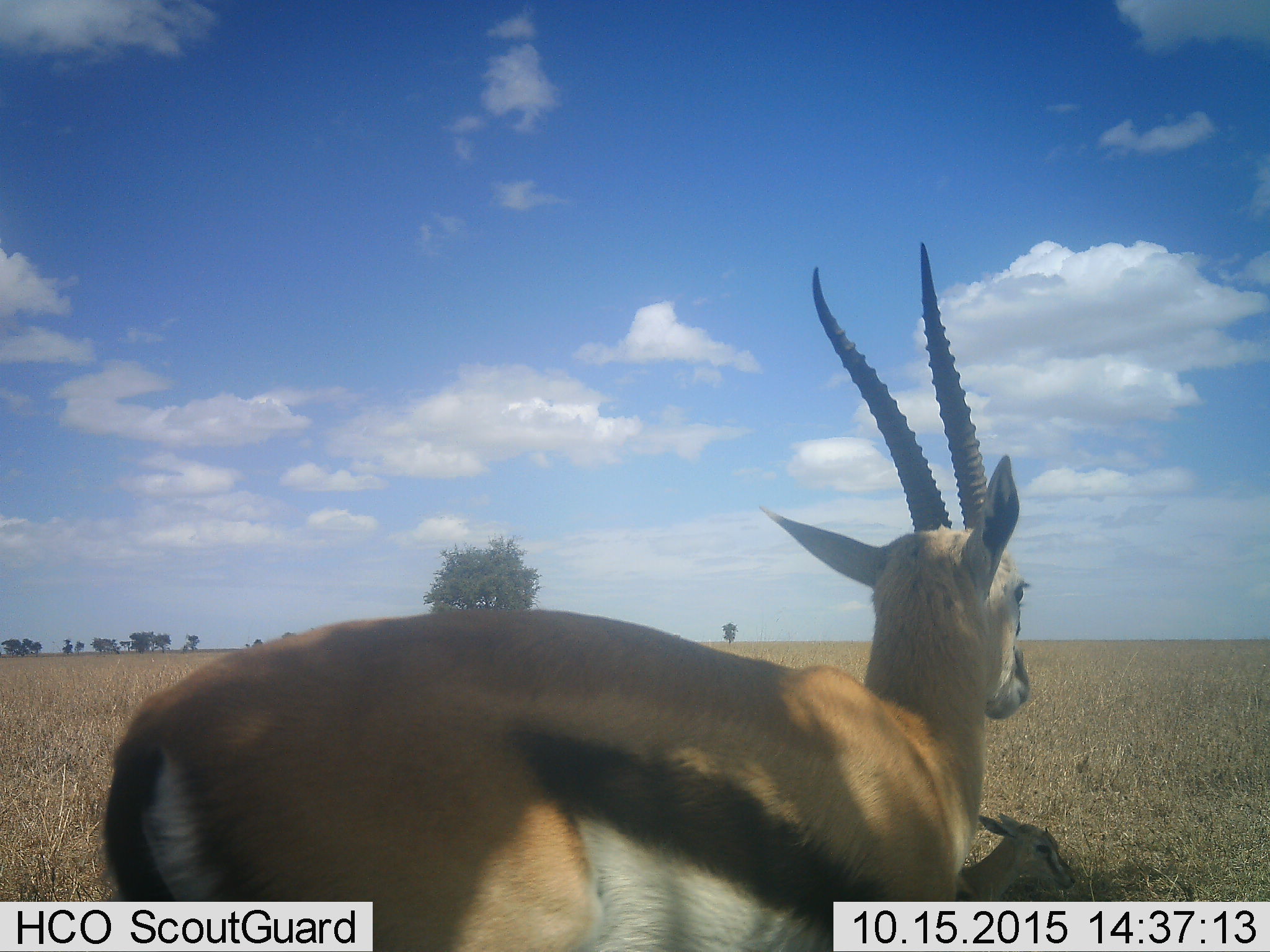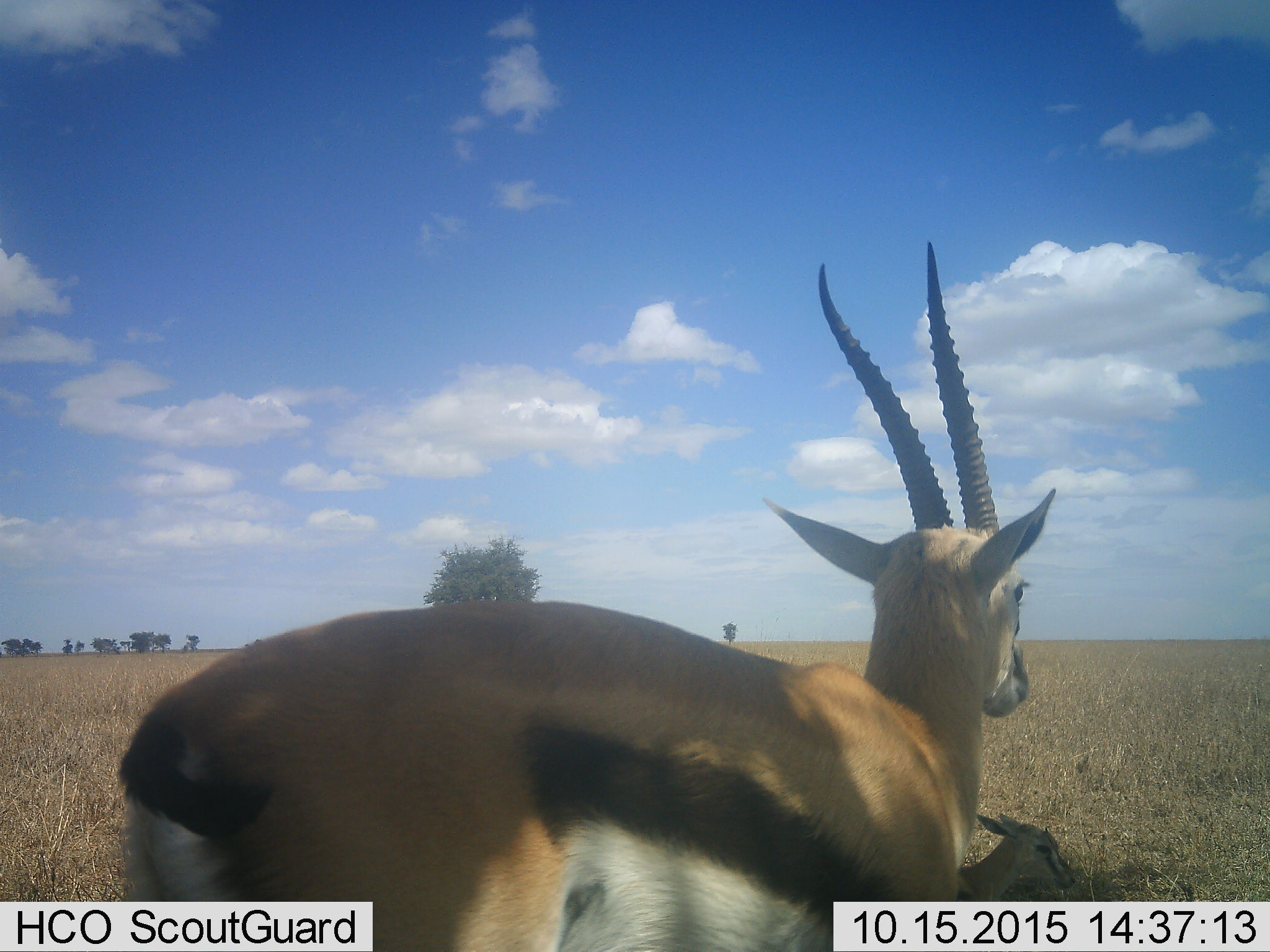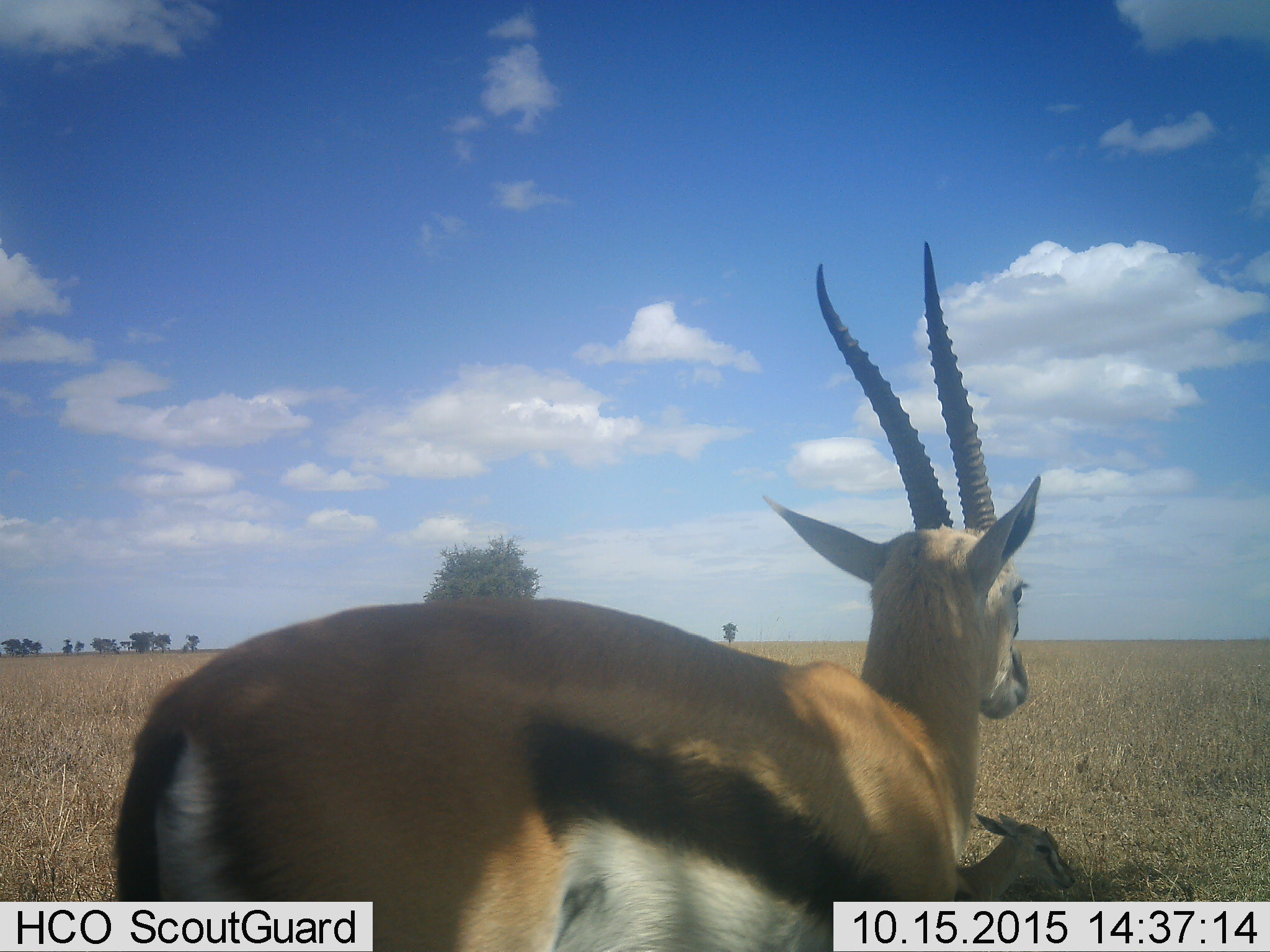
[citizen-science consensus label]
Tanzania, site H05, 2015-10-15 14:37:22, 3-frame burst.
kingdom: Animalia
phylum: Chordata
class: Mammalia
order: Artiodactyla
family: Bovidae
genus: Eudorcas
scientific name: Eudorcas thomsonii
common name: thomson's gazelle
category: gazellethomsons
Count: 2.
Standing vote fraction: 90%.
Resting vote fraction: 80%.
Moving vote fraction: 0%.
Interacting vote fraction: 0%.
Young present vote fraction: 60%.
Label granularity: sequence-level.